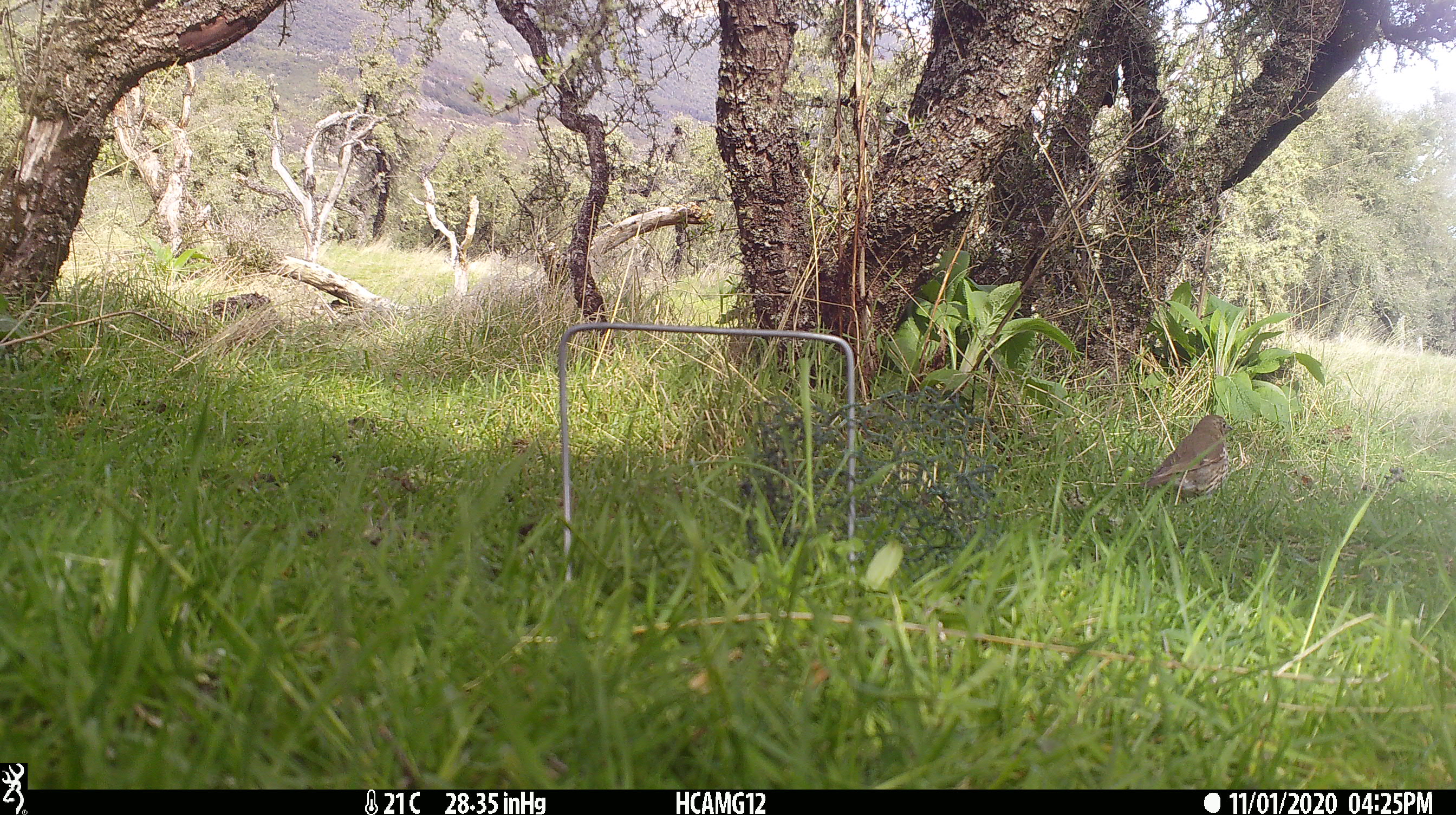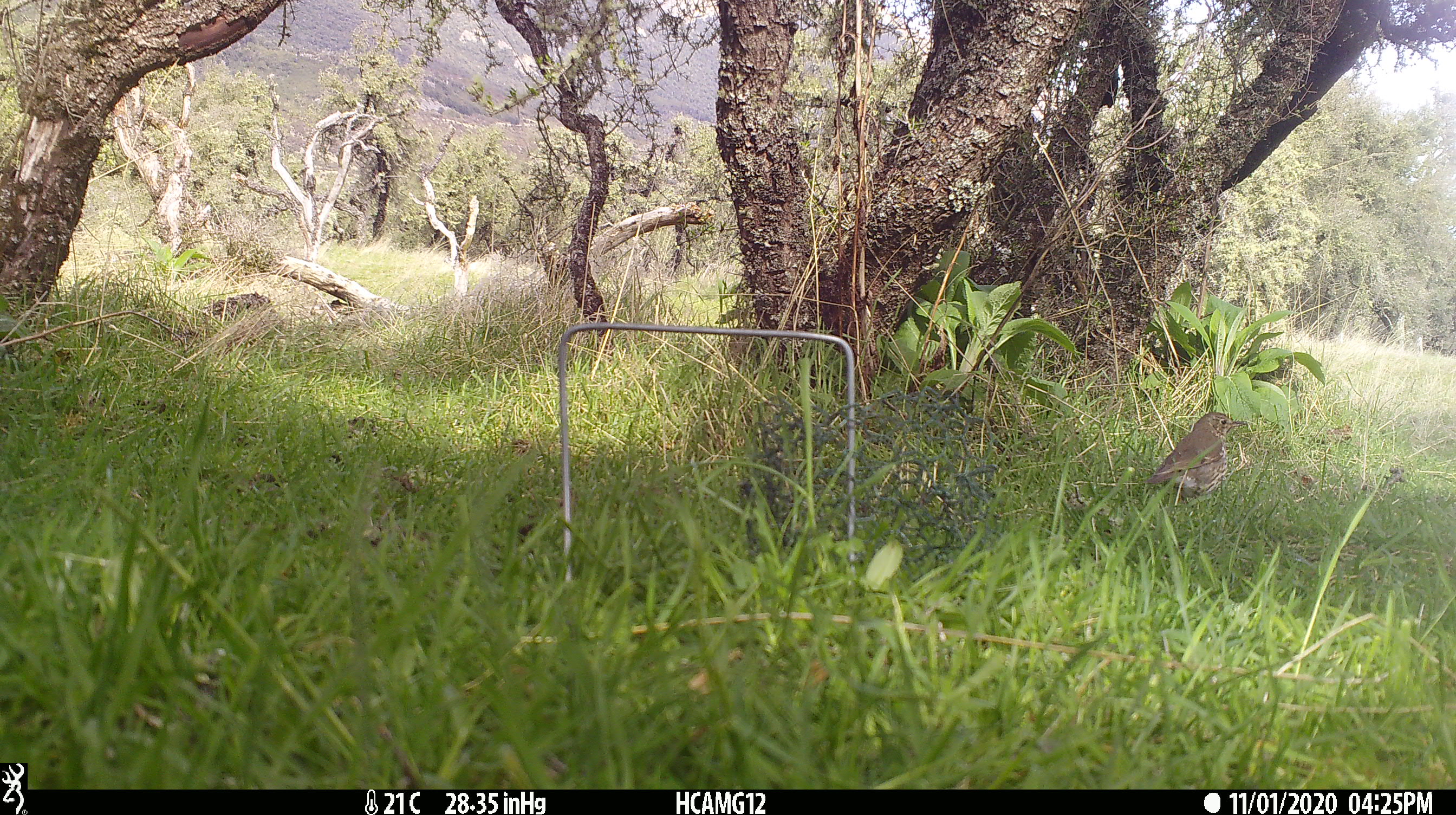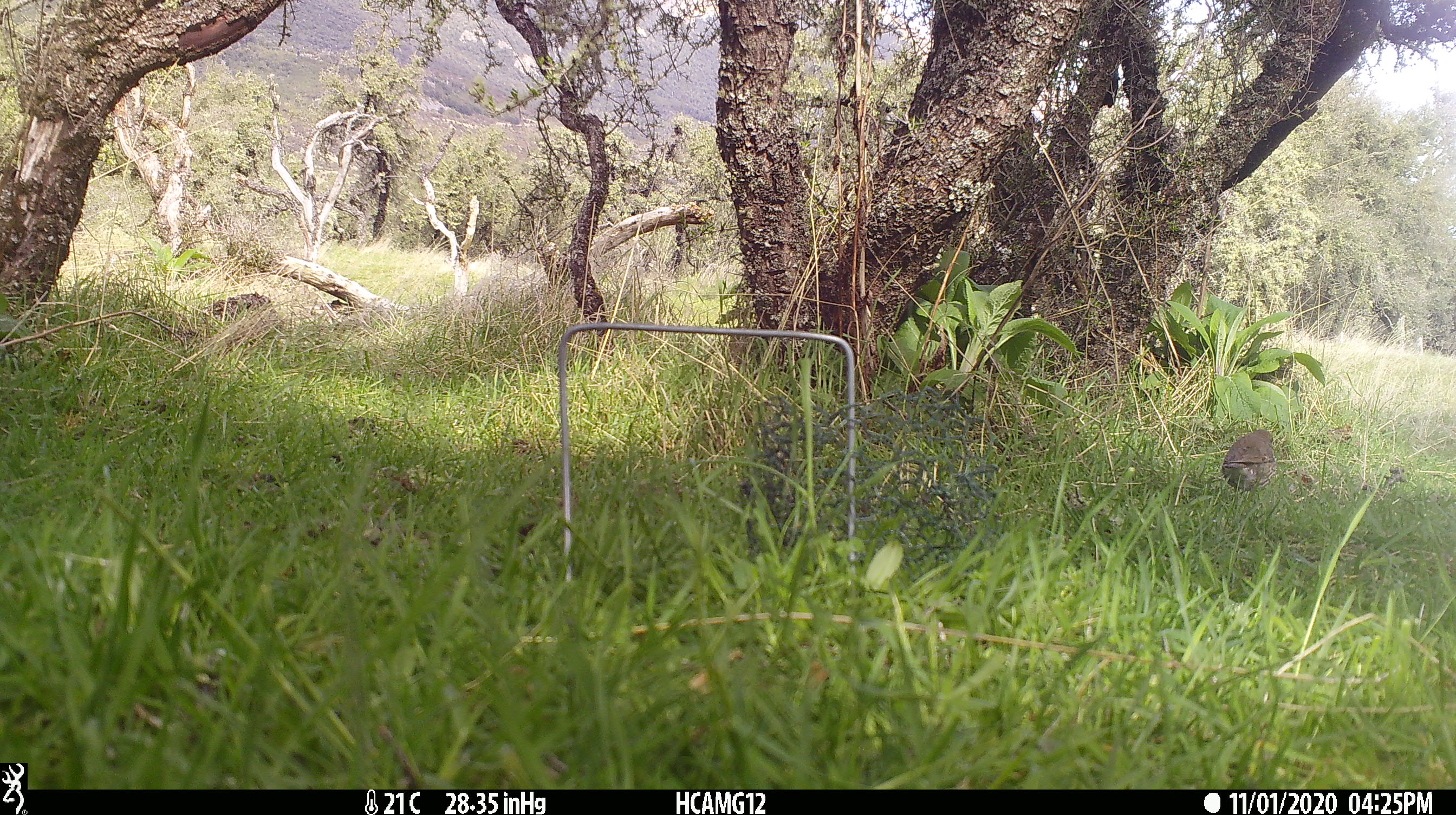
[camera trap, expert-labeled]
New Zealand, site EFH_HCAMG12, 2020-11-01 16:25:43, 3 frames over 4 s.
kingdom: Animalia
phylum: Chordata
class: Aves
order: Passeriformes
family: Turdidae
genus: Turdus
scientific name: Turdus philomelos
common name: song thrush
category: thrush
Thrush (song thrush) (Turdus philomelos).